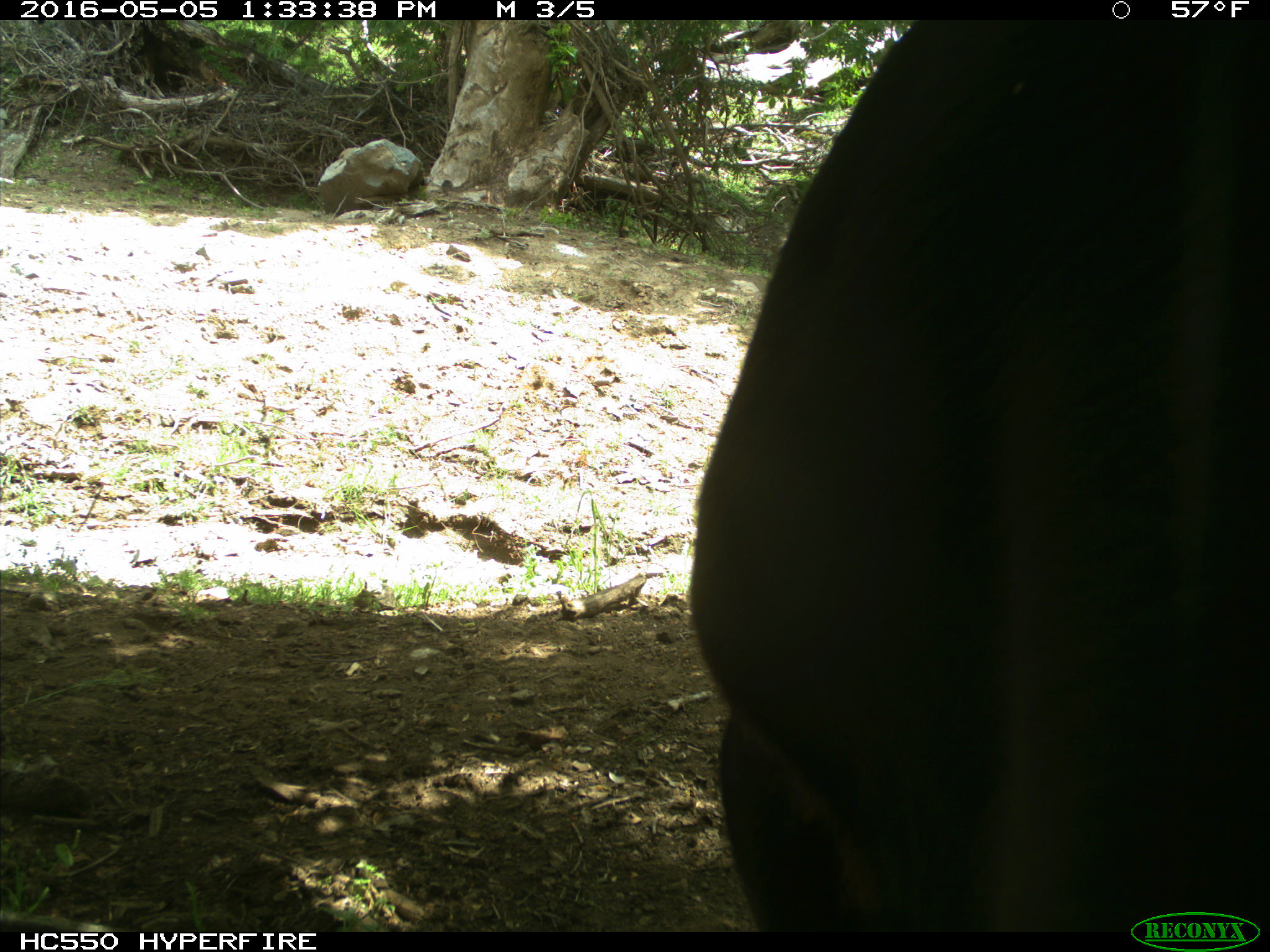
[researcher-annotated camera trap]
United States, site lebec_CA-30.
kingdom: Animalia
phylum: Chordata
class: Mammalia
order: Artiodactyla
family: Bovidae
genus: Bos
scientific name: Bos taurus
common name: domestic cow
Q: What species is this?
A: Bos taurus (domestic cow).